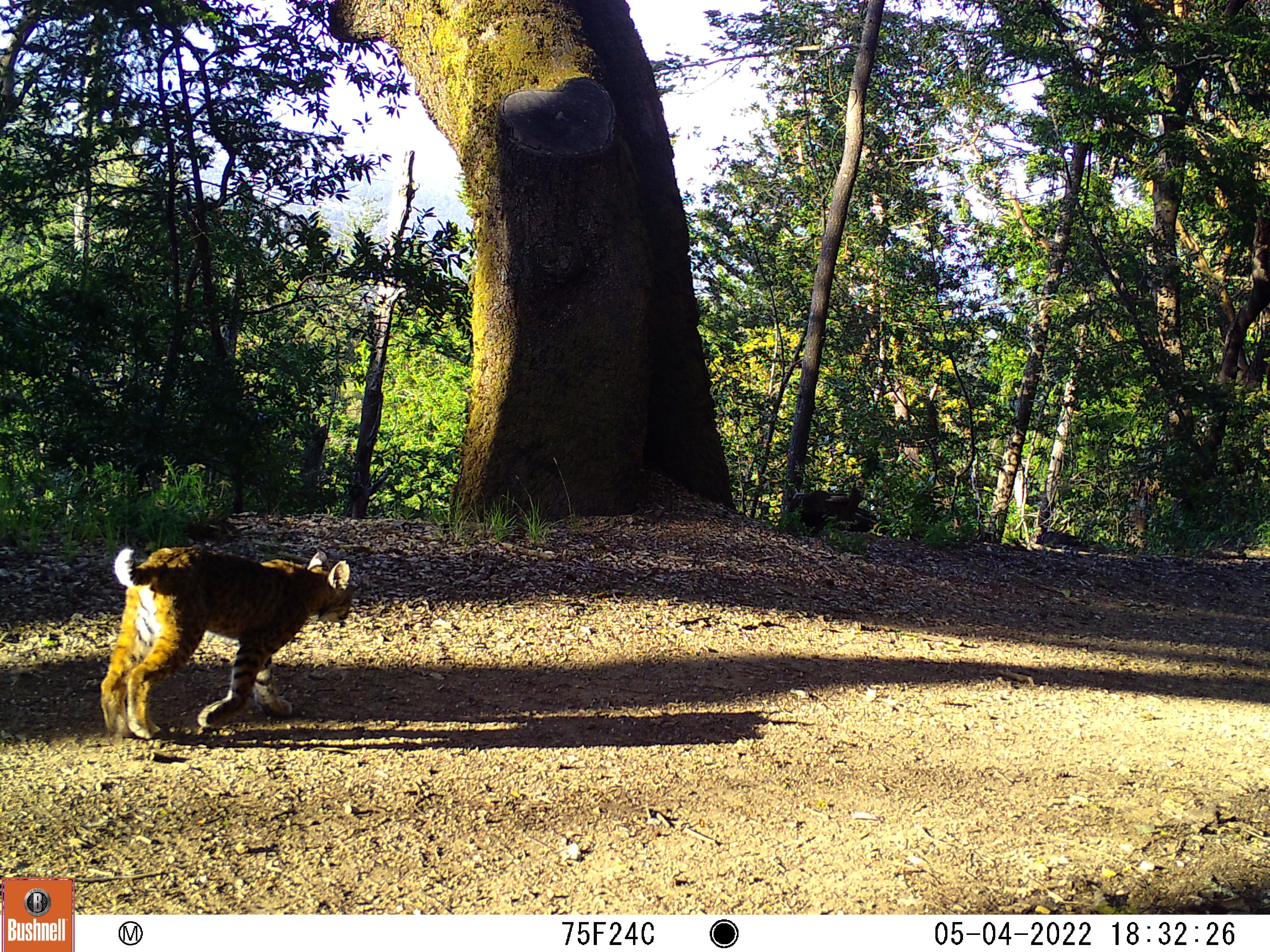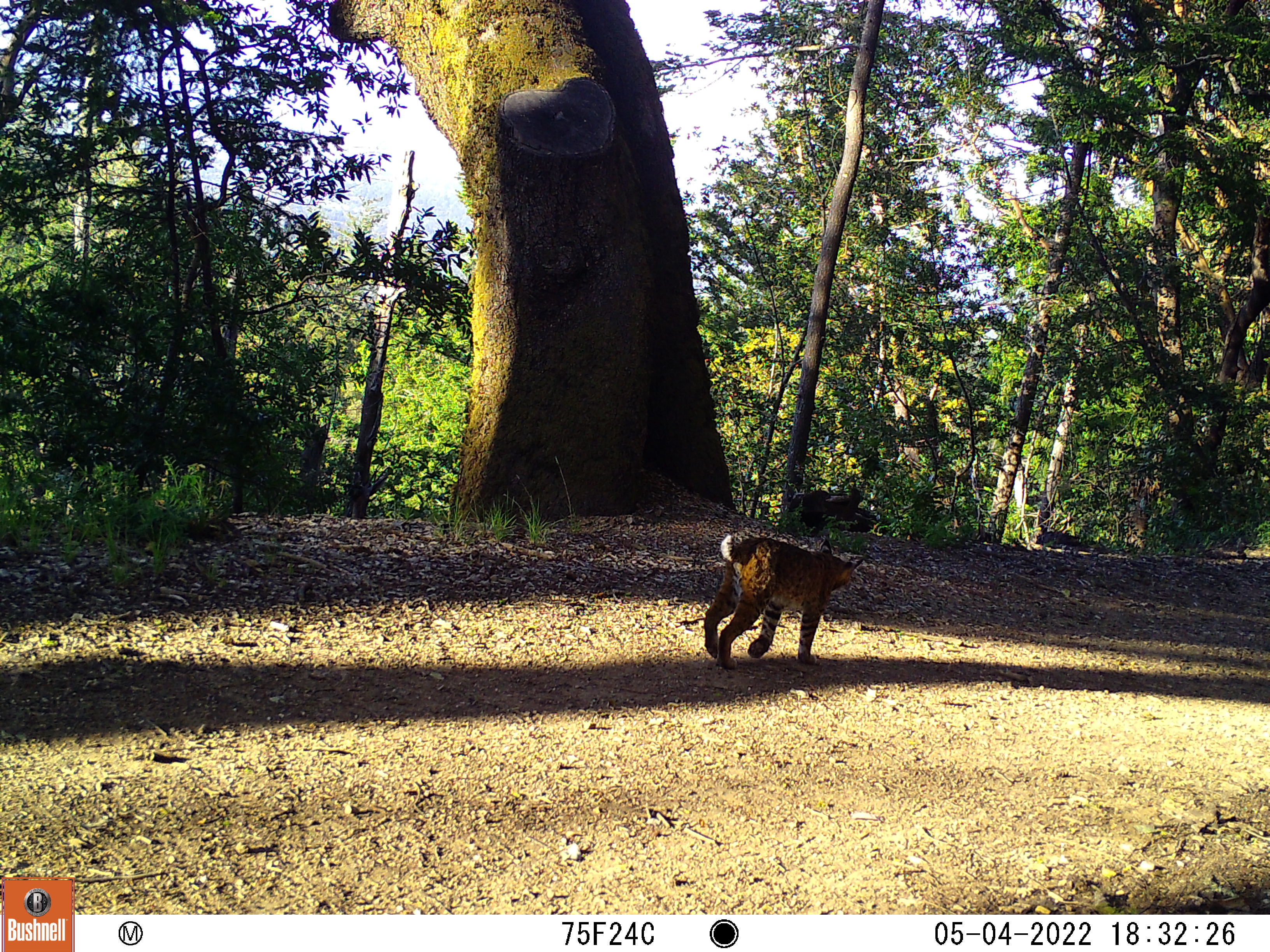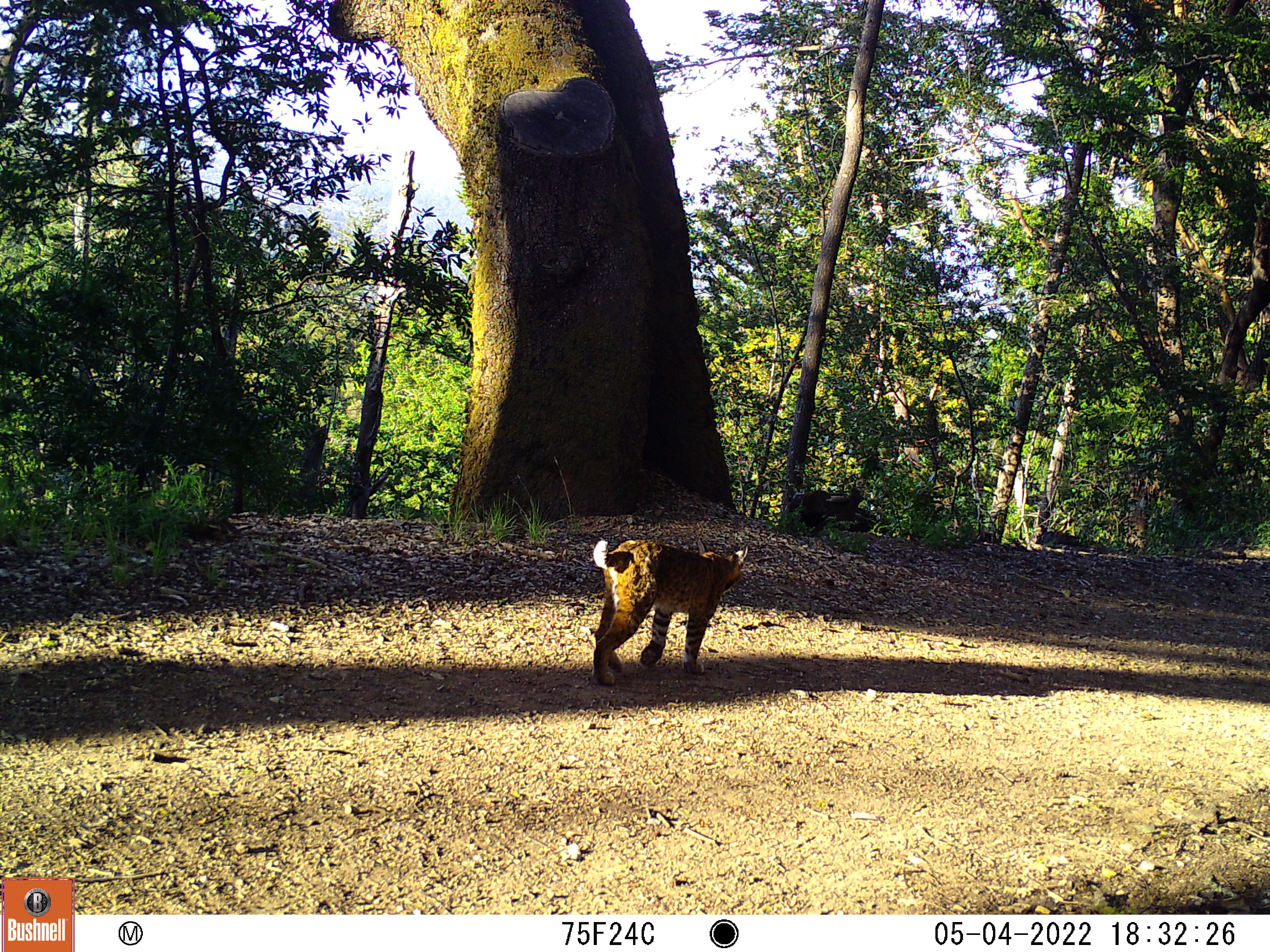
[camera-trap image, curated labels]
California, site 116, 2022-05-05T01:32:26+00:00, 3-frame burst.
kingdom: Animalia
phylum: Chordata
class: Mammalia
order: Carnivora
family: Felidae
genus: Lynx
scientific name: Lynx rufus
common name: bobcat